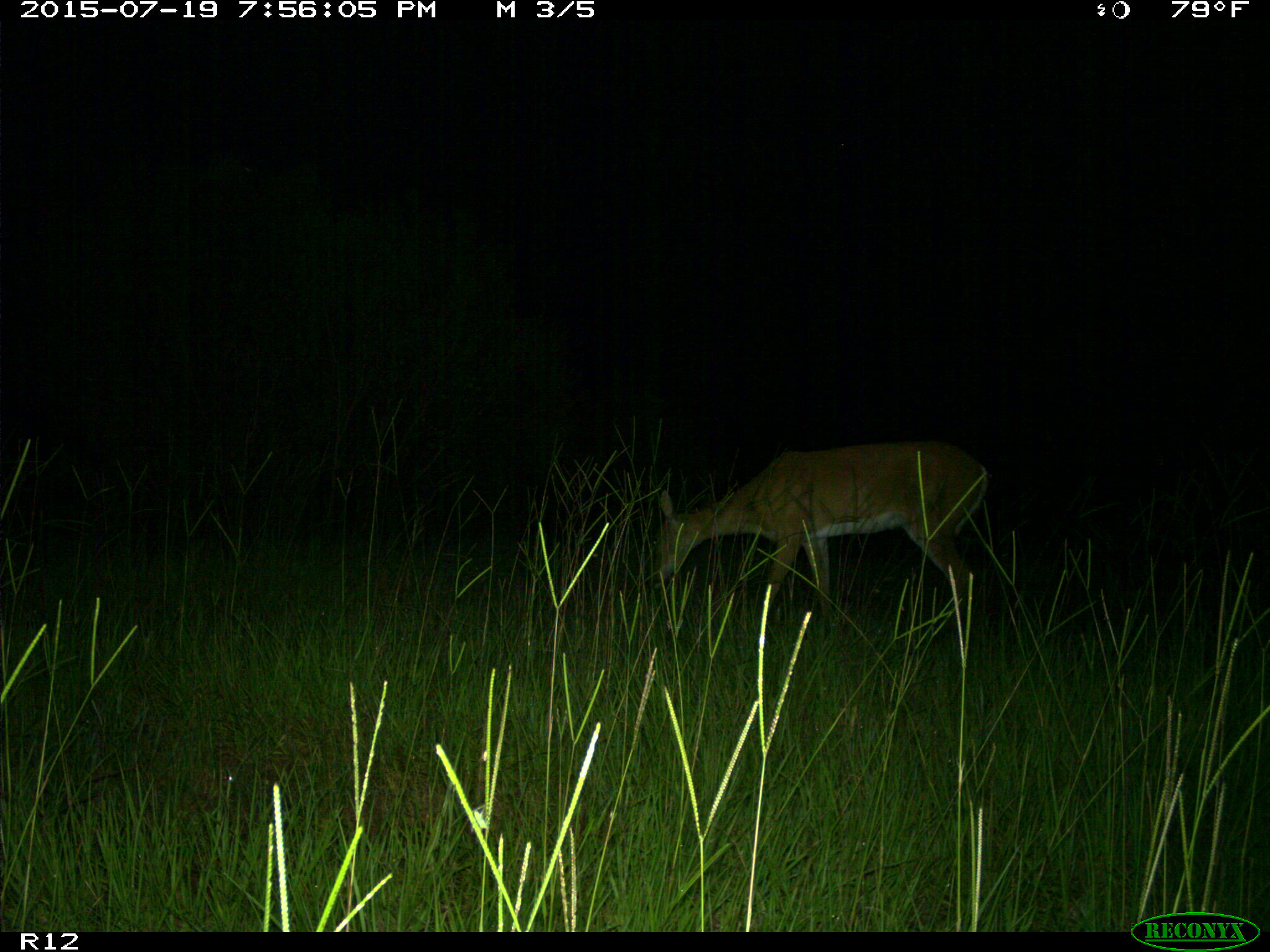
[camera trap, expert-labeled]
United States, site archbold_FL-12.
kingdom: Animalia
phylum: Chordata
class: Mammalia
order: Artiodactyla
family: Cervidae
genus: Odocoileus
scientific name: Odocoileus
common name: deer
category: unidentified deer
Unidentified deer (deer) (Odocoileus).